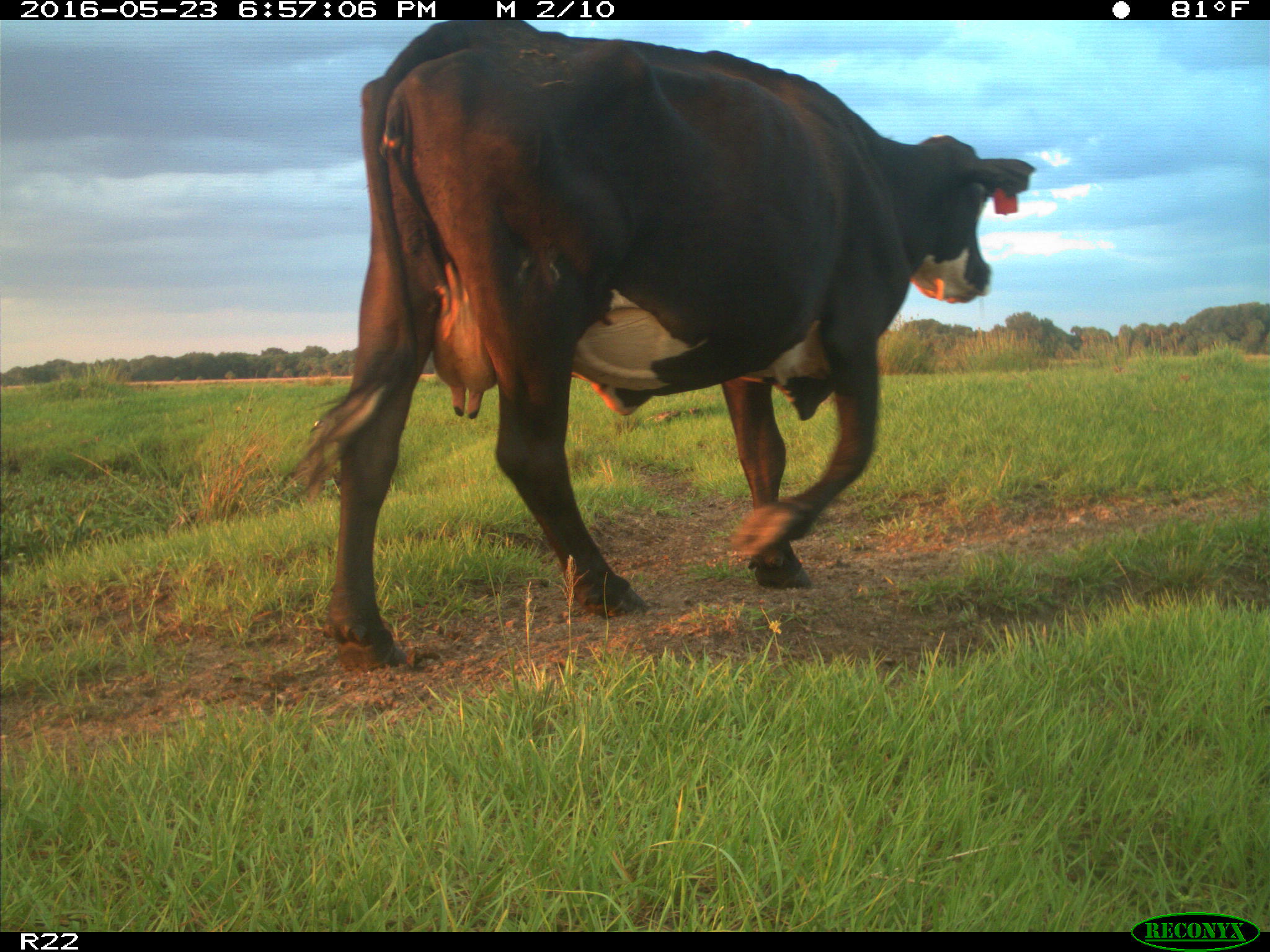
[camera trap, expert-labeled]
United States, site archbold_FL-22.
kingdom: Animalia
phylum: Chordata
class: Mammalia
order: Artiodactyla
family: Bovidae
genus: Bos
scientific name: Bos taurus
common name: domestic cow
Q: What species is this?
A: Bos taurus (domestic cow).